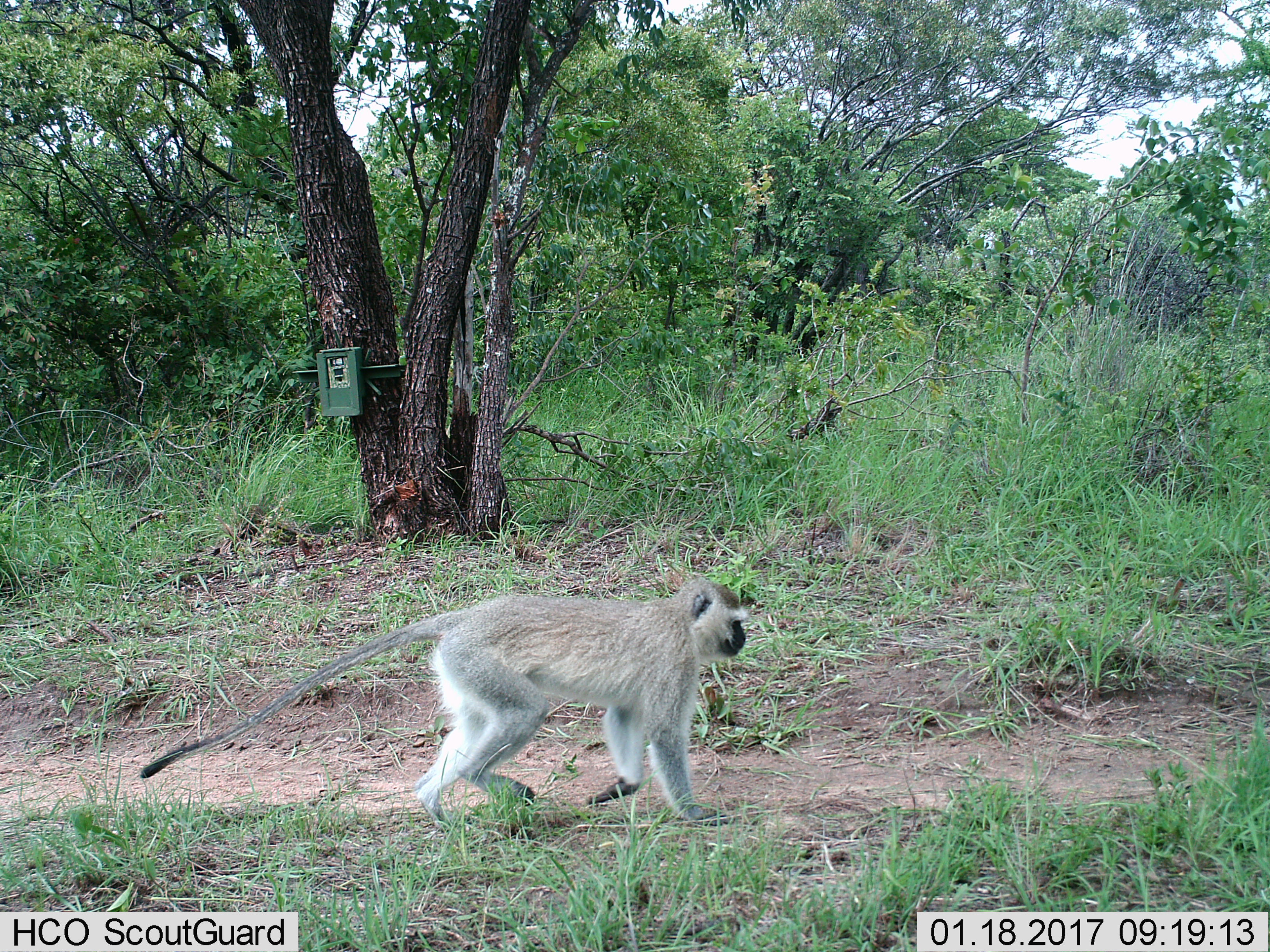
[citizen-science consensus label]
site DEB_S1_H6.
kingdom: Animalia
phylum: Chordata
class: Mammalia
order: Primates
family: Cercopithecidae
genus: Chlorocebus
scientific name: Chlorocebus pygerythrus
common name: vervet monkey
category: monkeyvervet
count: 1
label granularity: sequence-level